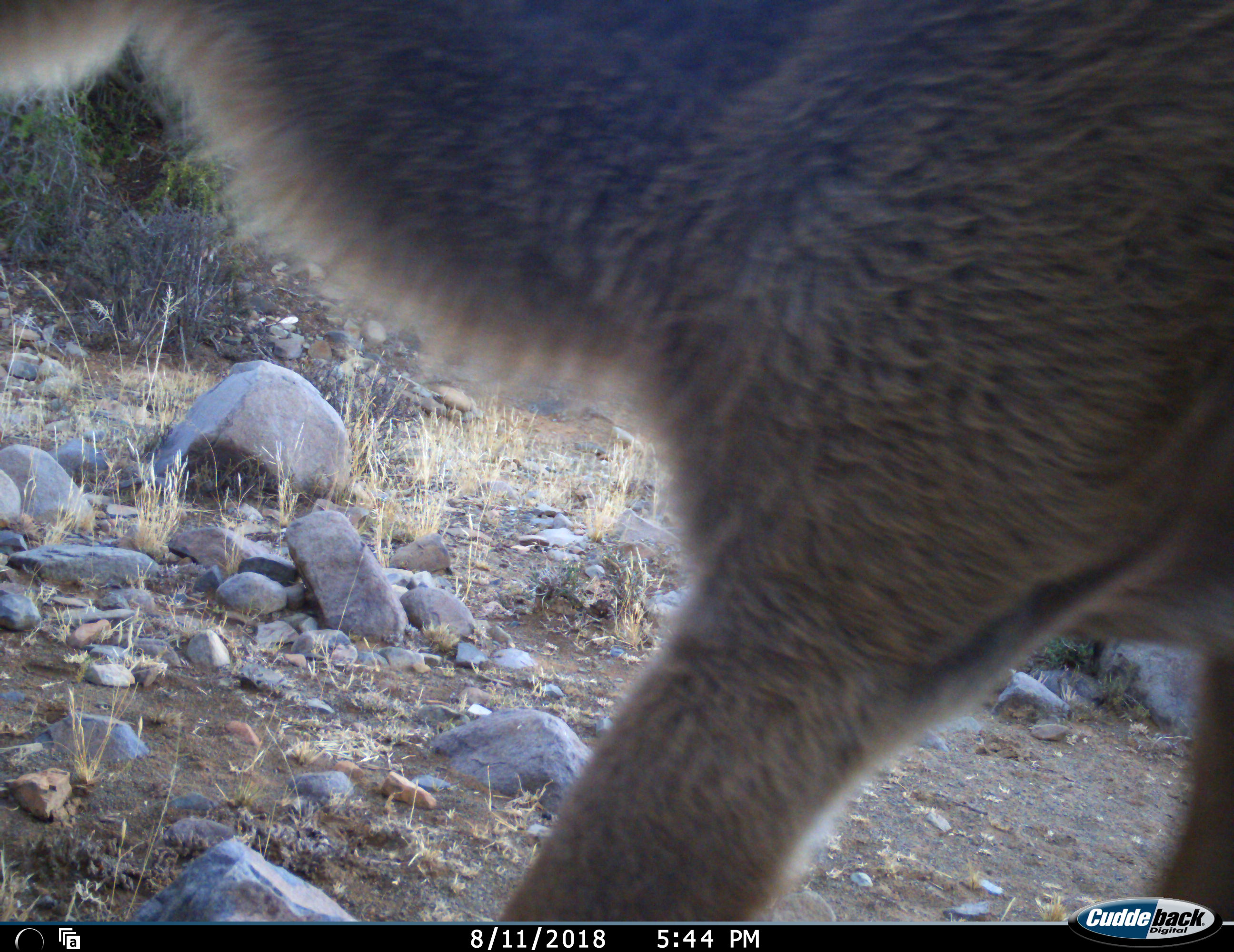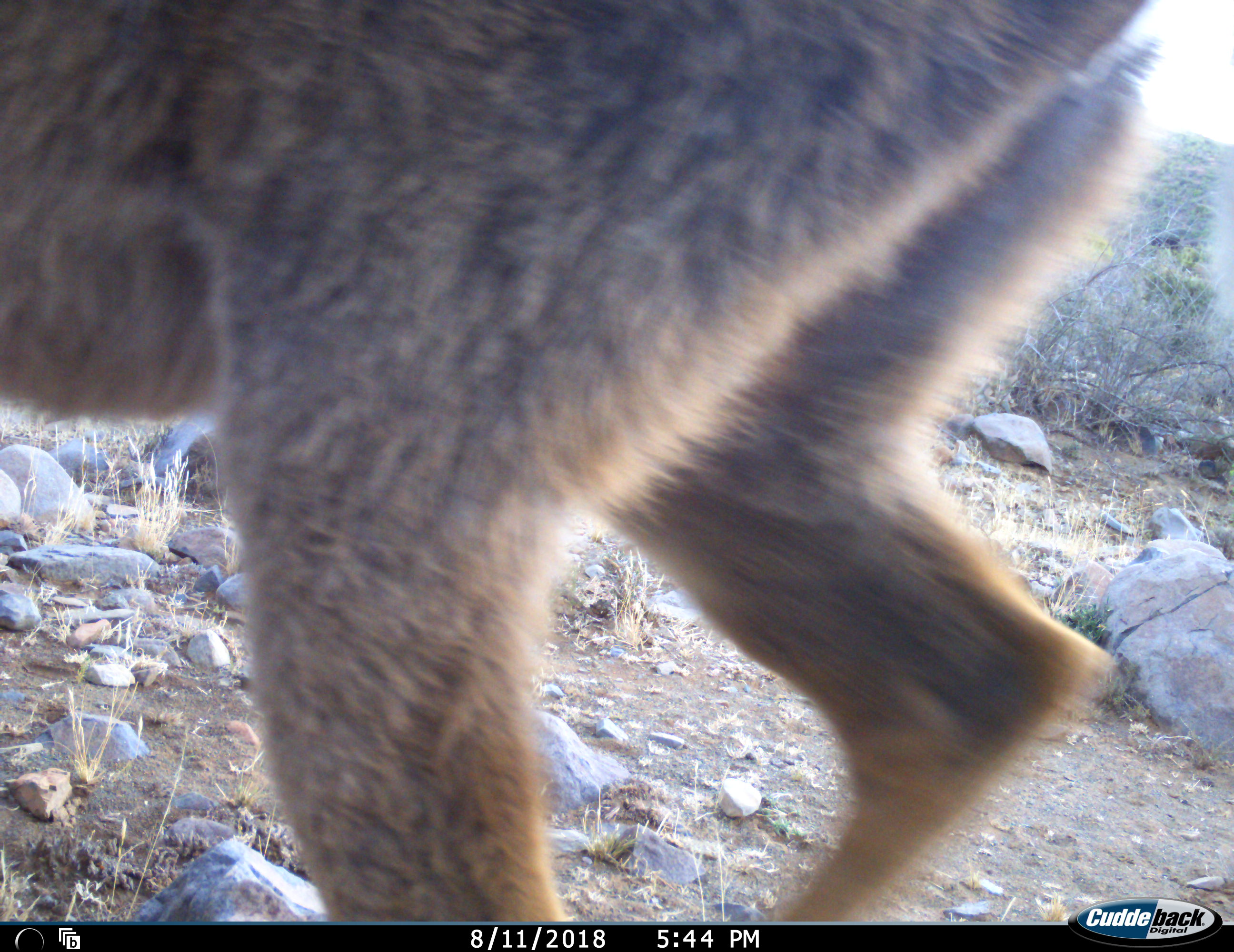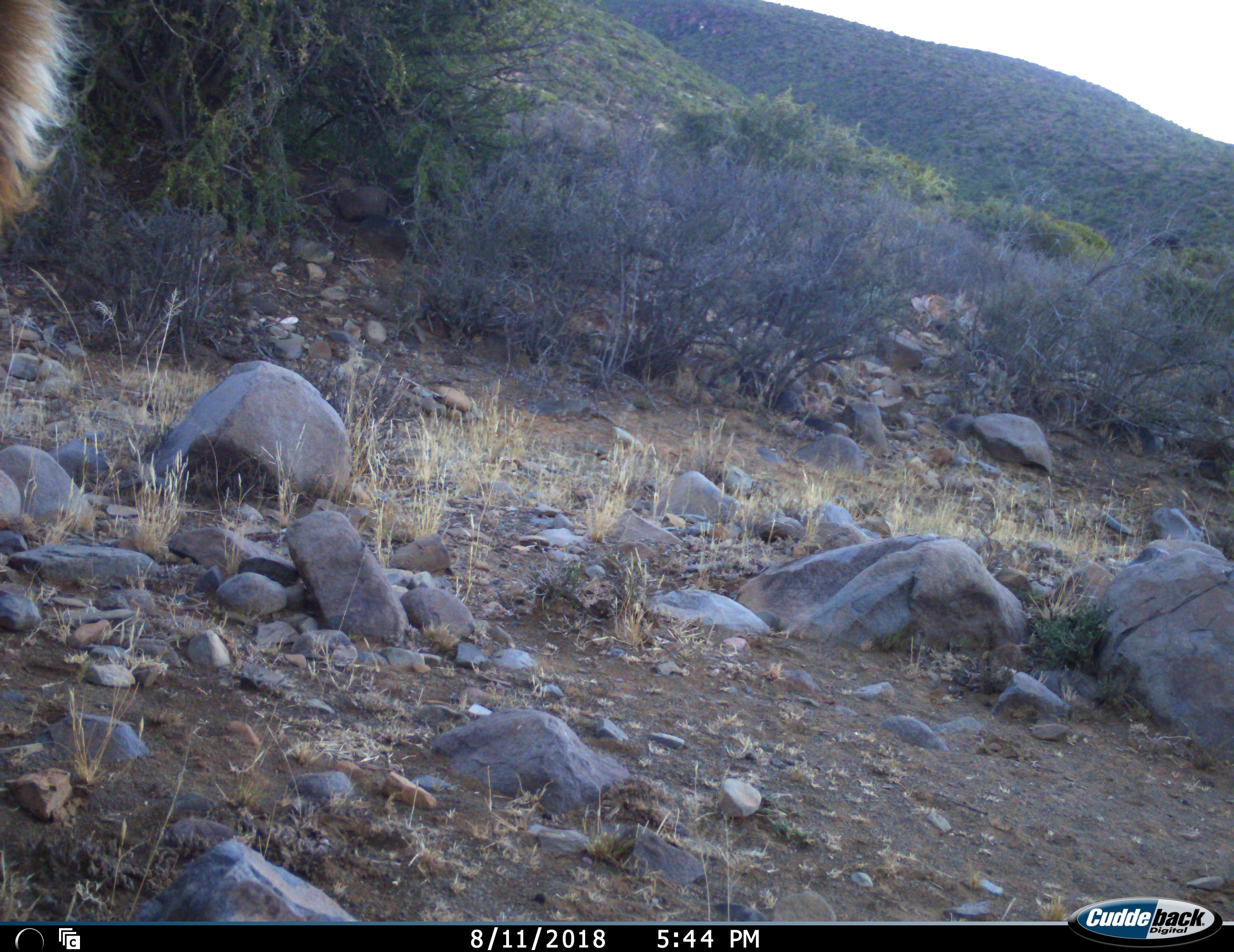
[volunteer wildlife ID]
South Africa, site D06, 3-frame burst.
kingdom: Animalia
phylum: Chordata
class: Mammalia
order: Artiodactyla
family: Bovidae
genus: Pelea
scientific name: Pelea capreolus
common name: grey rhebok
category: rhebokgrey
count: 1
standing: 0%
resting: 0%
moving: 100%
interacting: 0%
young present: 0%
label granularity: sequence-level